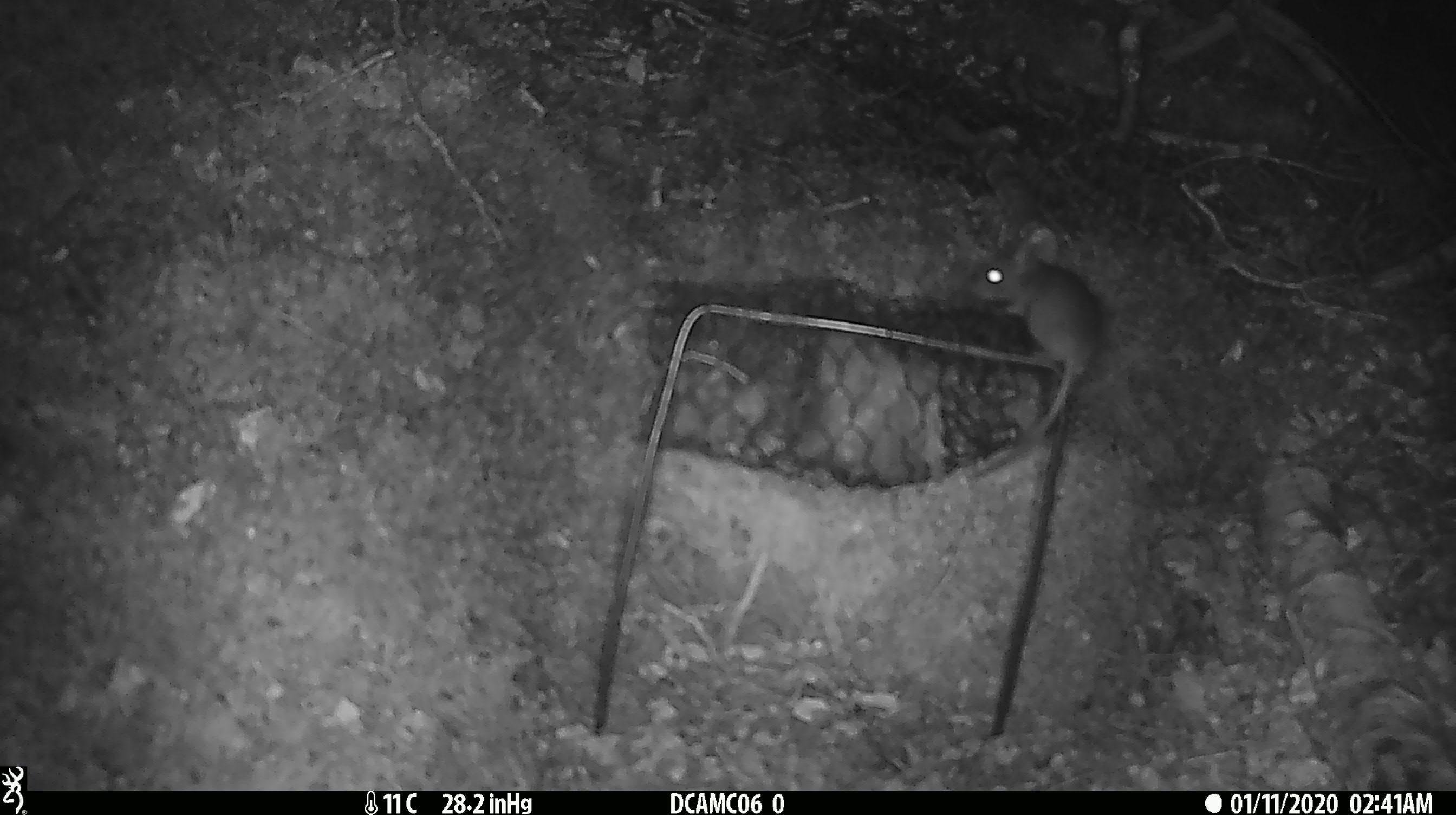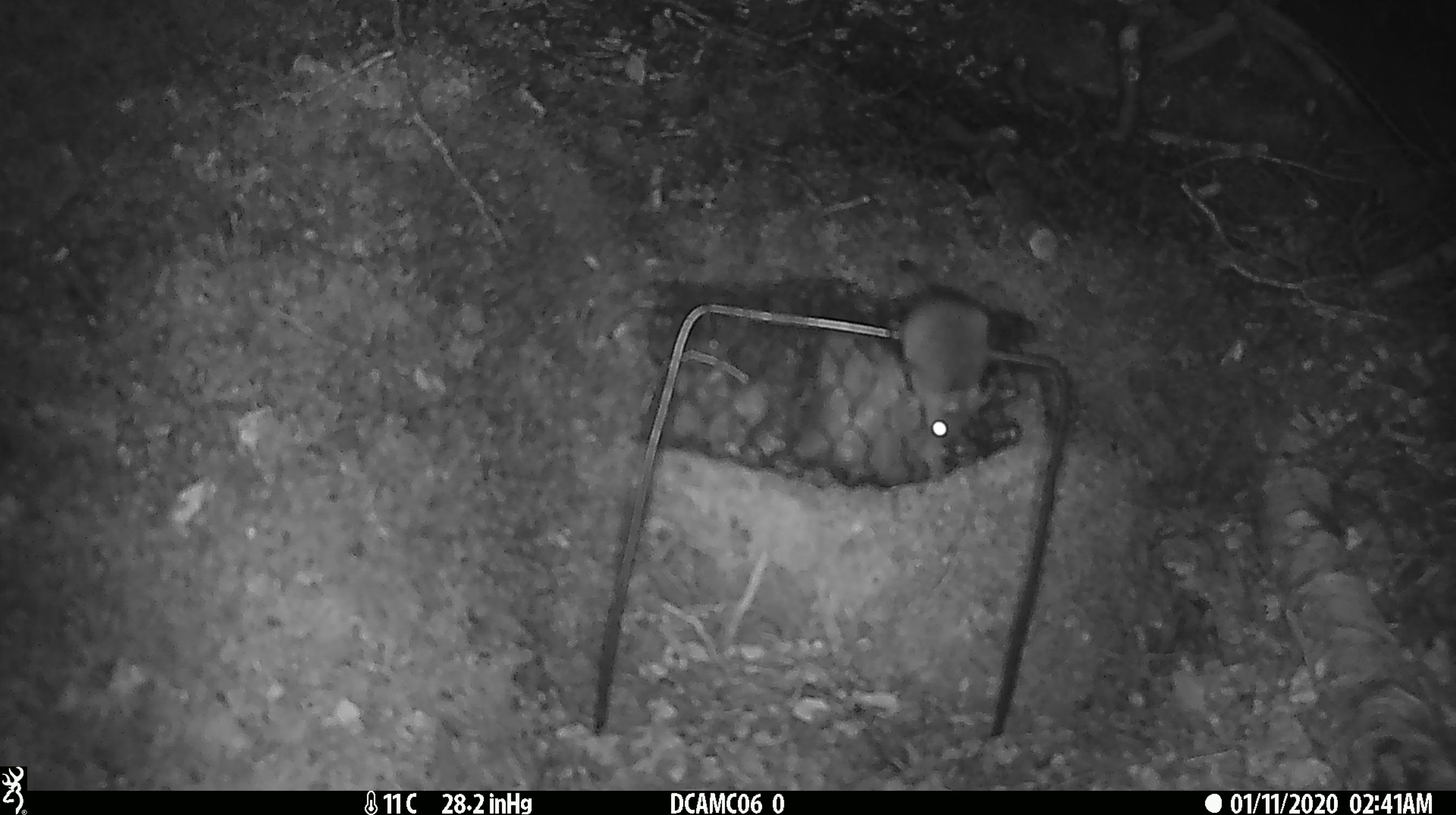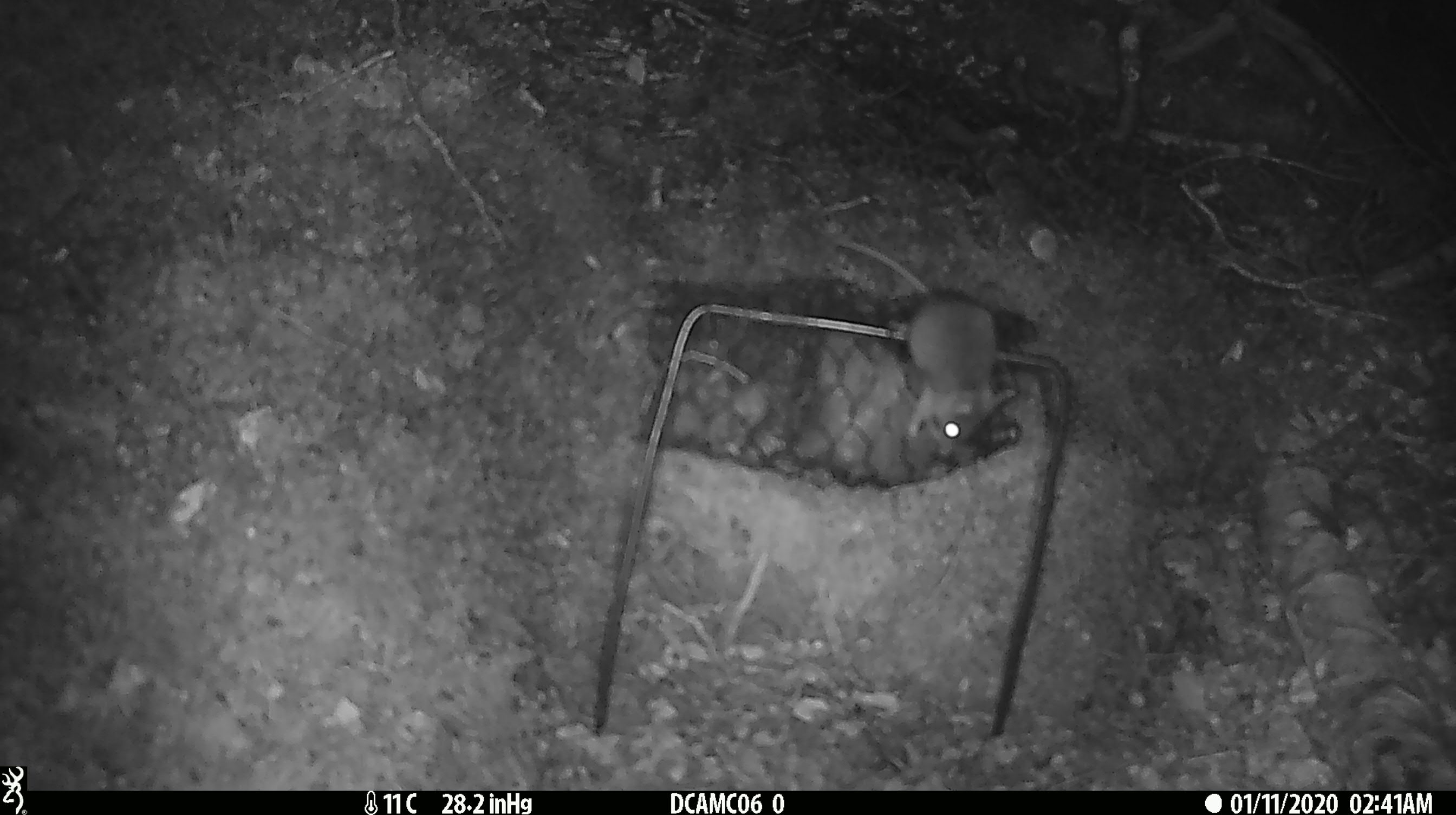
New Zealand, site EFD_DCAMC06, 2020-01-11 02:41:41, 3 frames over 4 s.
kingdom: Animalia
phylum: Chordata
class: Mammalia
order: Rodentia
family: Muridae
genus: Mus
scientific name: Mus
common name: mouse